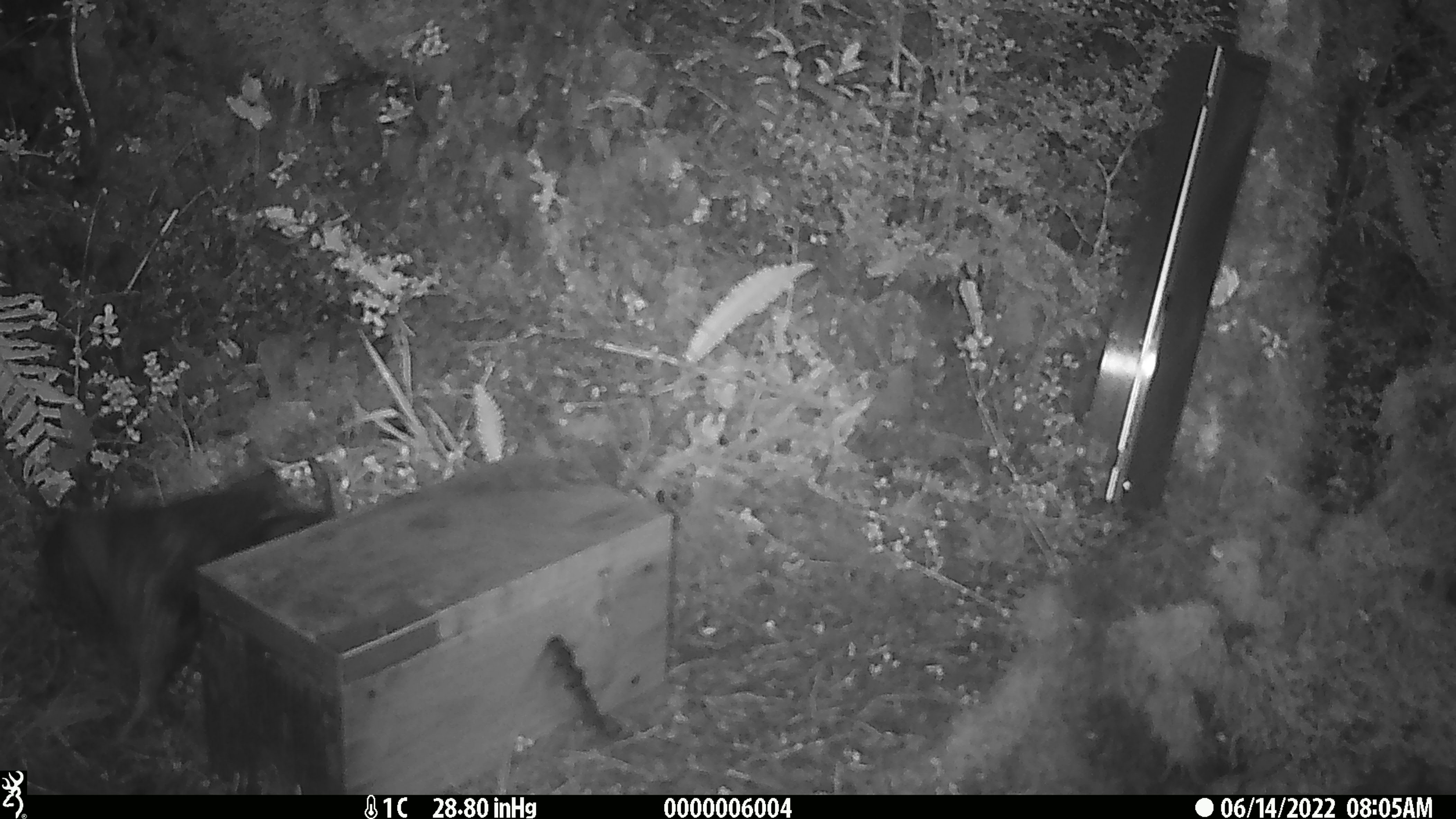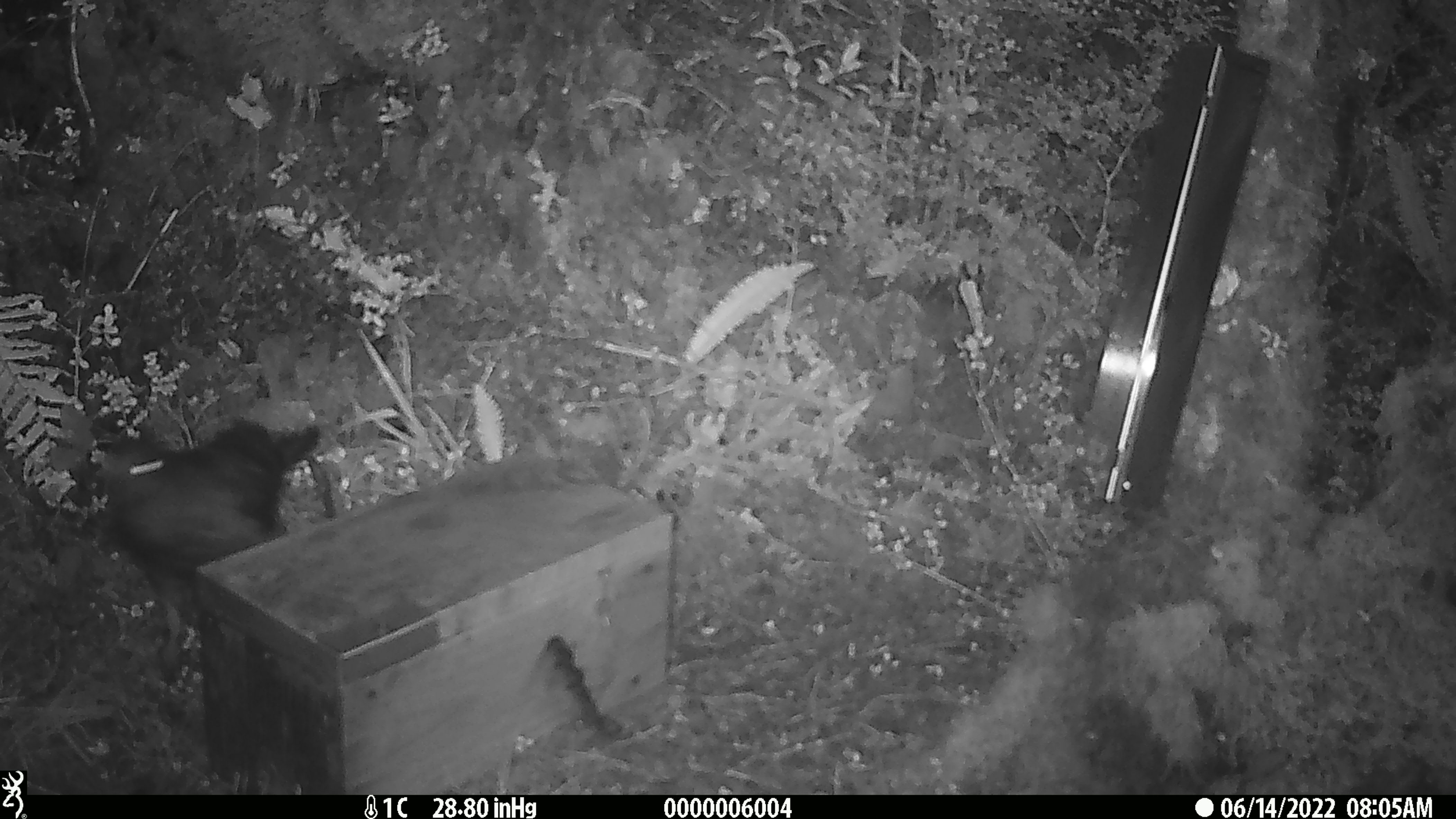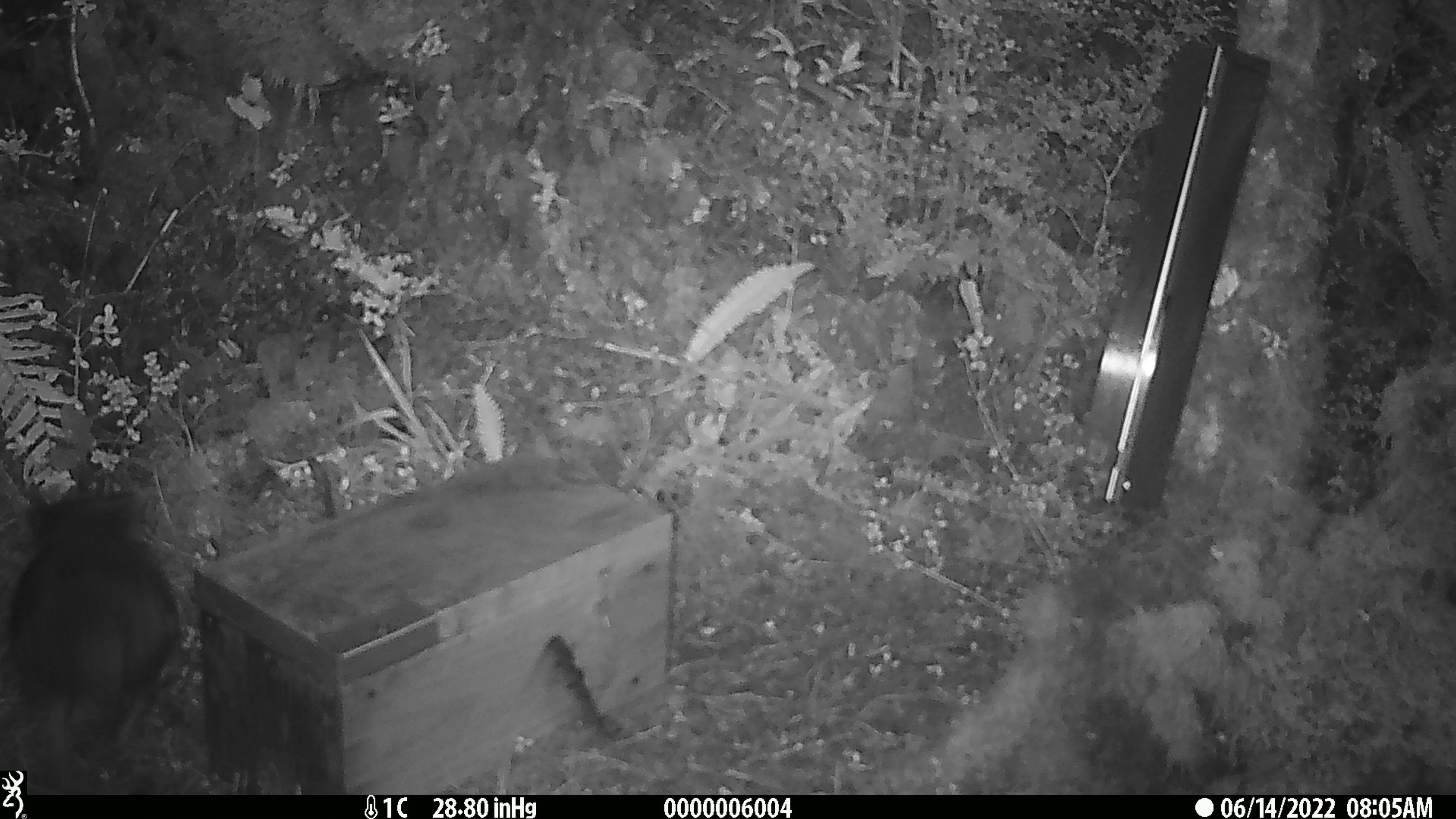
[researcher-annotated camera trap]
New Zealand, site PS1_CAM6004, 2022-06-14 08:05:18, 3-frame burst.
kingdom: Animalia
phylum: Chordata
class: Aves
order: Psittaciformes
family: Strigopidae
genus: Nestor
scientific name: Nestor notabilis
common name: kea